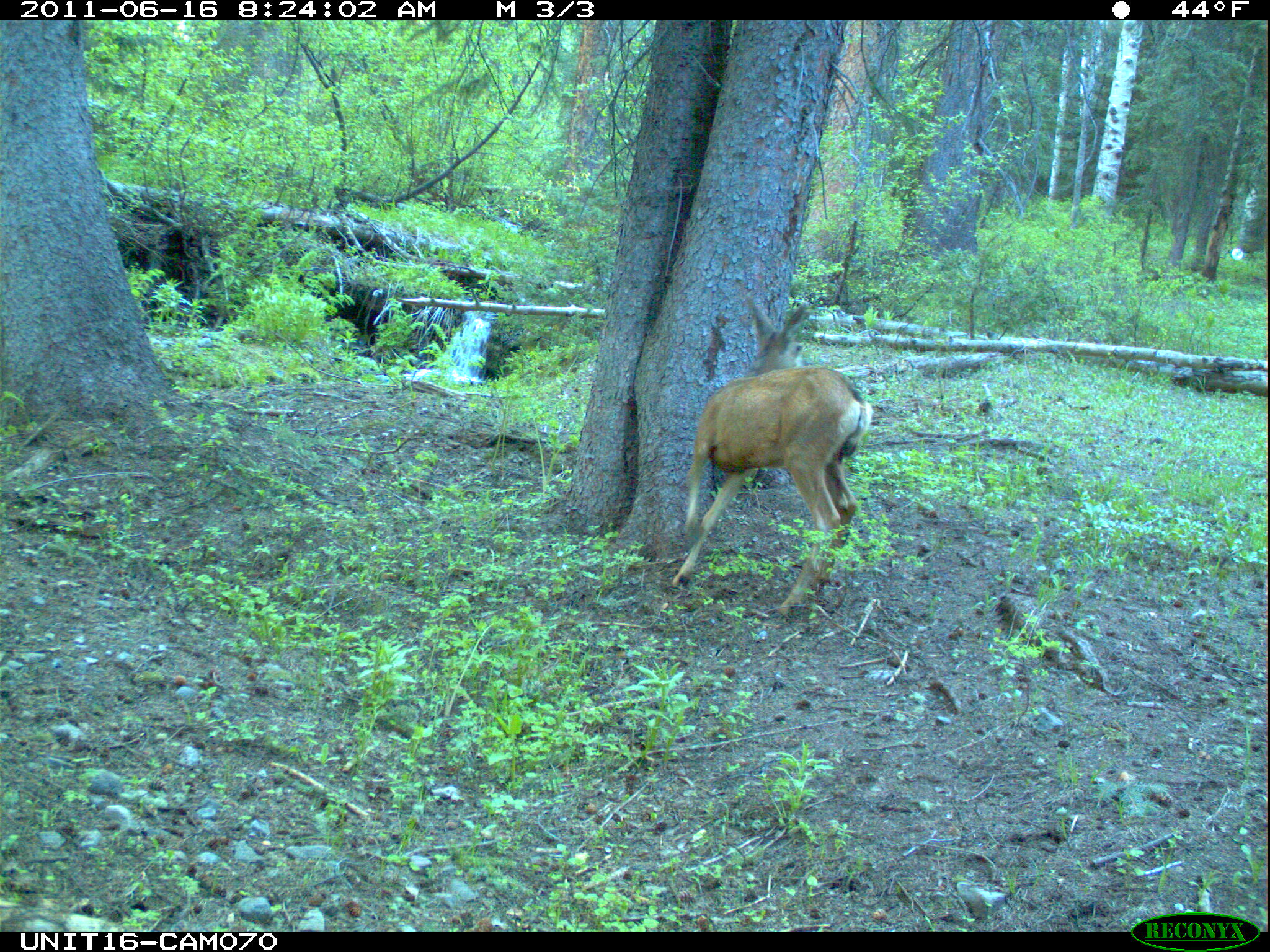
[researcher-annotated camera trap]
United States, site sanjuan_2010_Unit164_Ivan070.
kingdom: Animalia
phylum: Chordata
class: Mammalia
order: Artiodactyla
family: Cervidae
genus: Odocoileus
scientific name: Odocoileus hemionus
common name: mule deer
Odocoileus hemionus (mule deer).